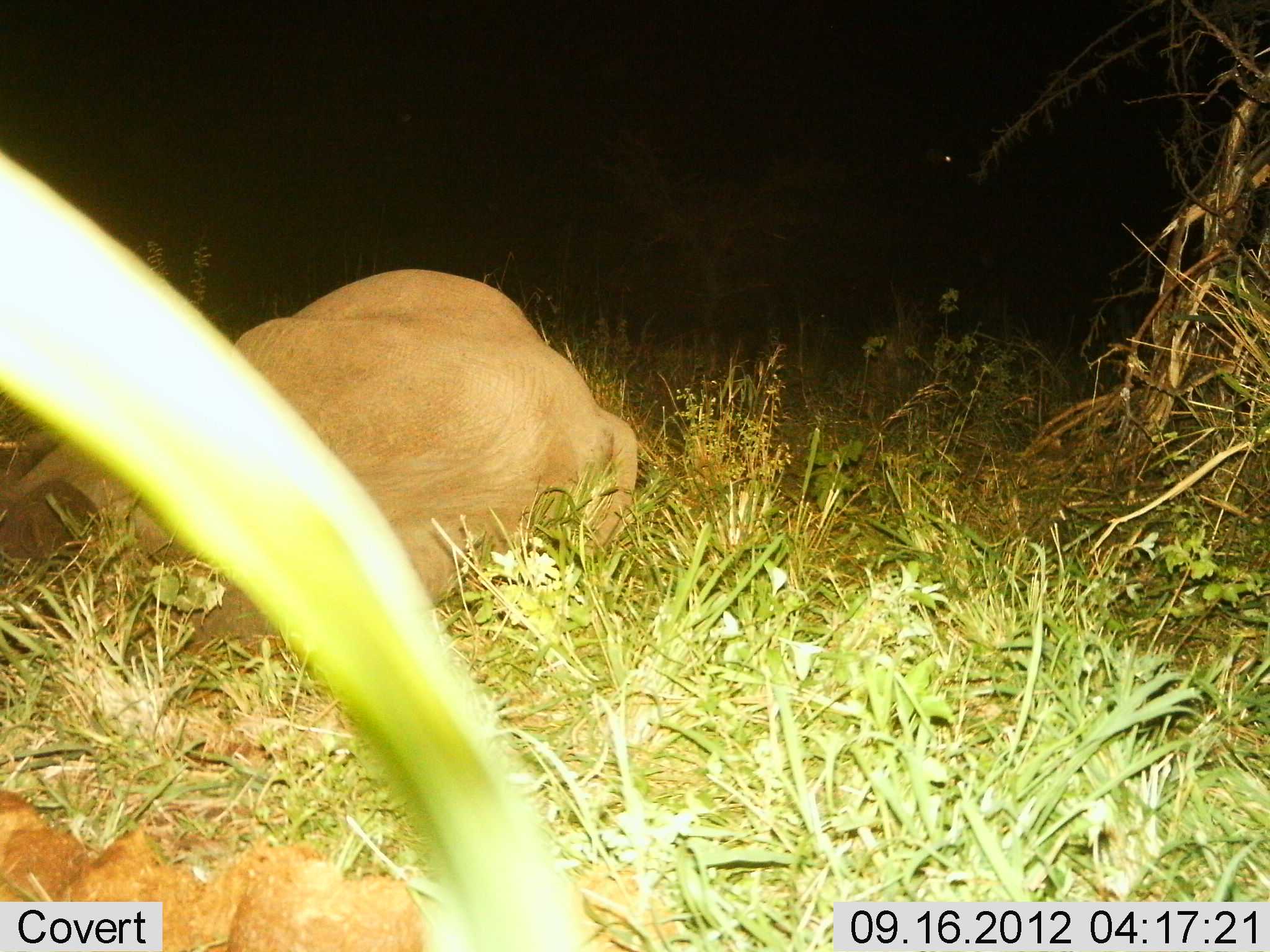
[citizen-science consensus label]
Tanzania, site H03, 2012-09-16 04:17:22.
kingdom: Animalia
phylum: Chordata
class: Mammalia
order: Proboscidea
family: Elephantidae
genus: Loxodonta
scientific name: Loxodonta africana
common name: african bush elephant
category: elephant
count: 1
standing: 0%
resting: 100%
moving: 0%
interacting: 0%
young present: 20%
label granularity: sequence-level